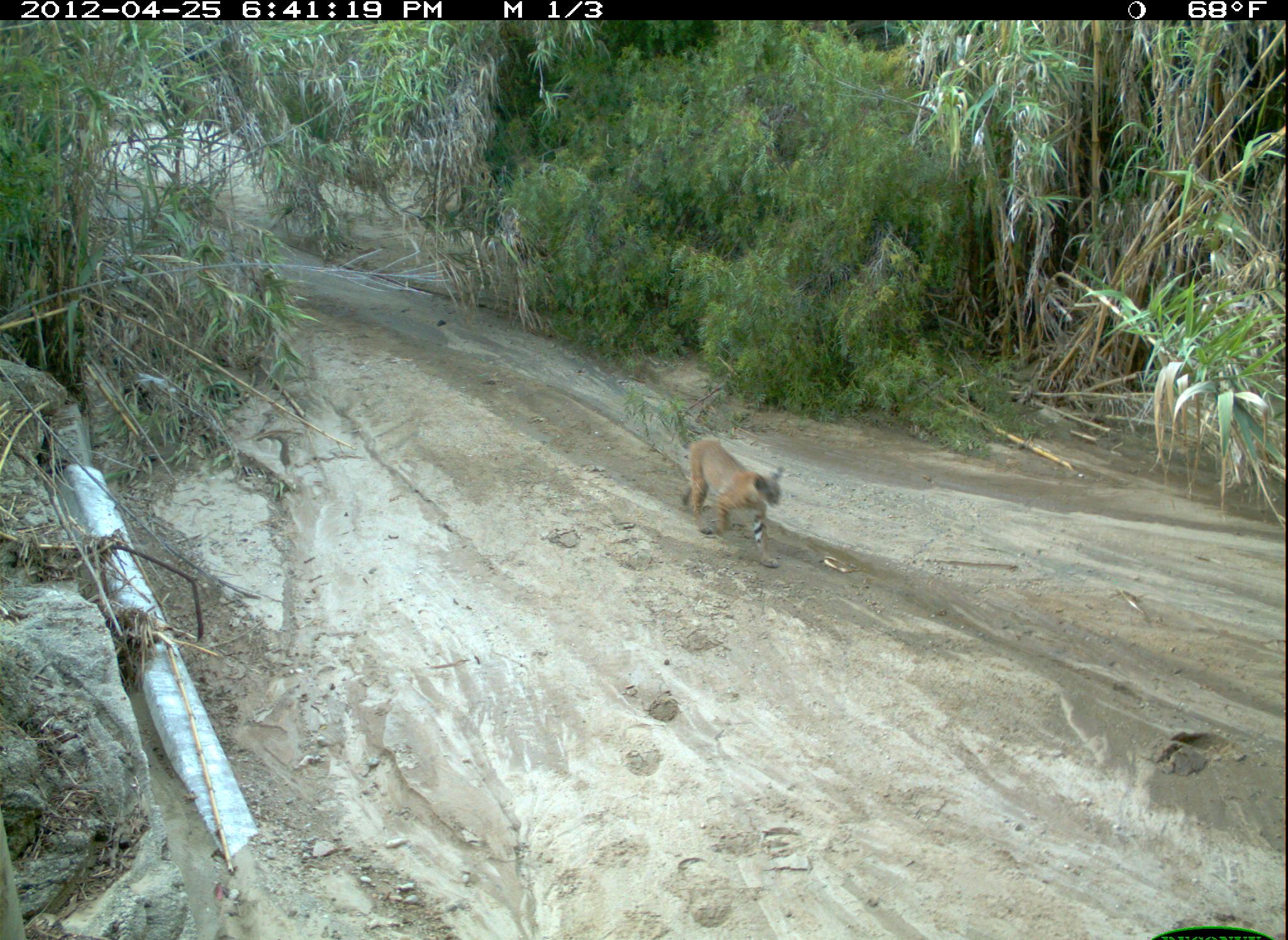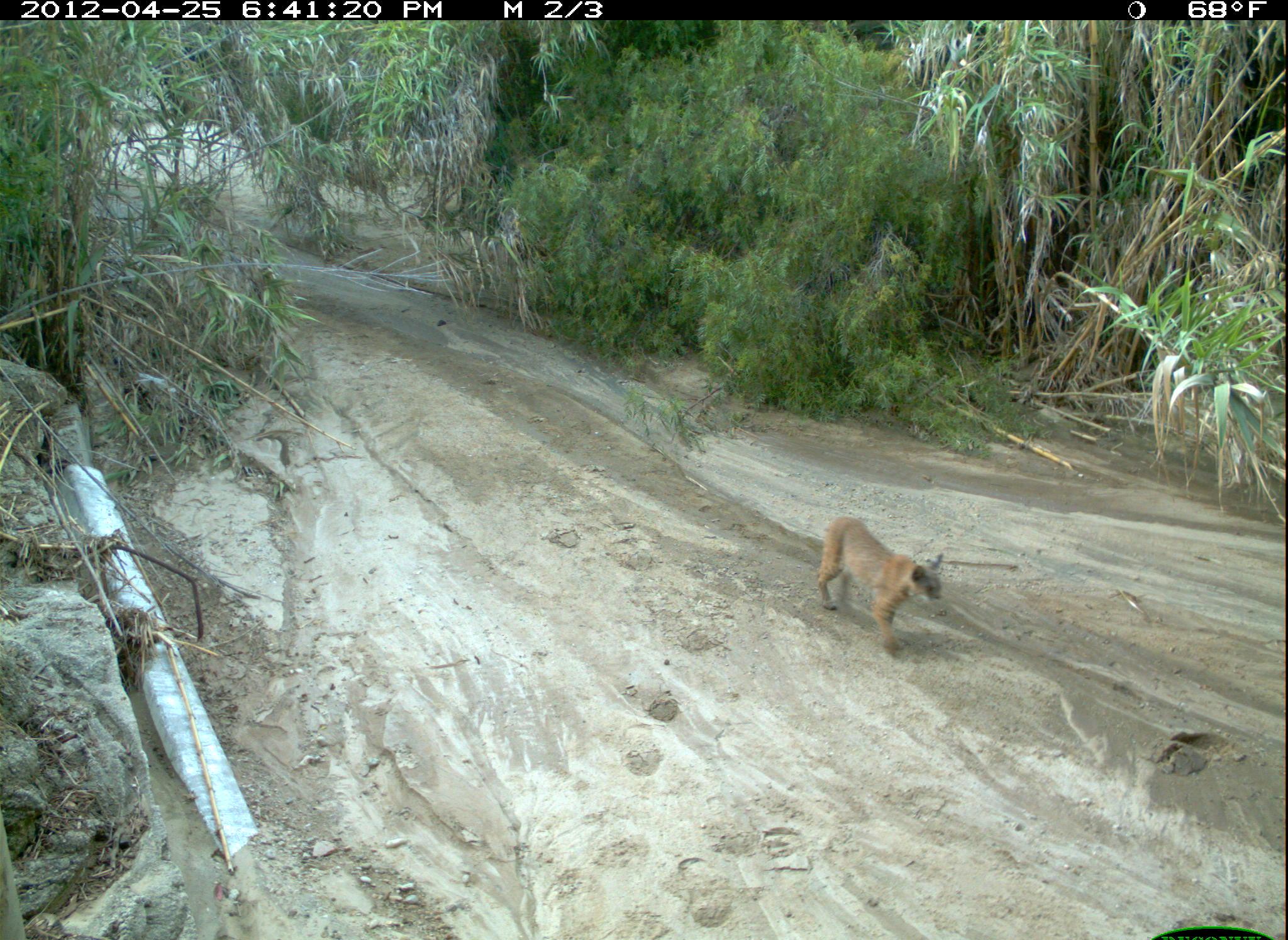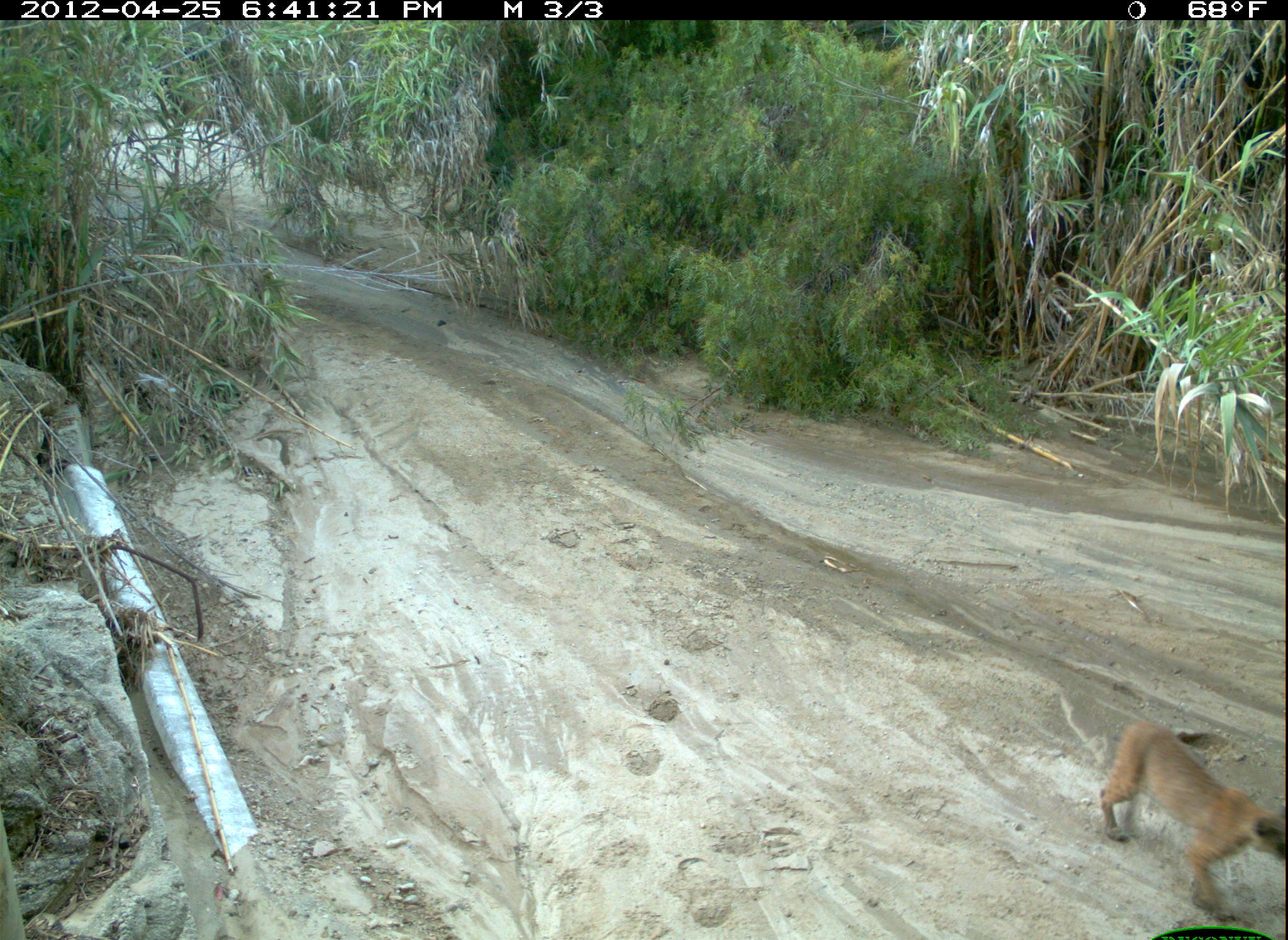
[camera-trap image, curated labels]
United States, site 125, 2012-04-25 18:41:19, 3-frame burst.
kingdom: Animalia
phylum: Chordata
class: Mammalia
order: Carnivora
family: Felidae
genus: Lynx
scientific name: Lynx rufus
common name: bobcat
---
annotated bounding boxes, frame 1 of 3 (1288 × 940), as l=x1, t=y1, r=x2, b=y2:
bobcat: l=674, t=432, r=793, b=577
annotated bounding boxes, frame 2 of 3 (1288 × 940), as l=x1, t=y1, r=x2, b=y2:
bobcat: l=810, t=511, r=947, b=659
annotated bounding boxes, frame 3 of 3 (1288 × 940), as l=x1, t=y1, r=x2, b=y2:
bobcat: l=1093, t=713, r=1288, b=924